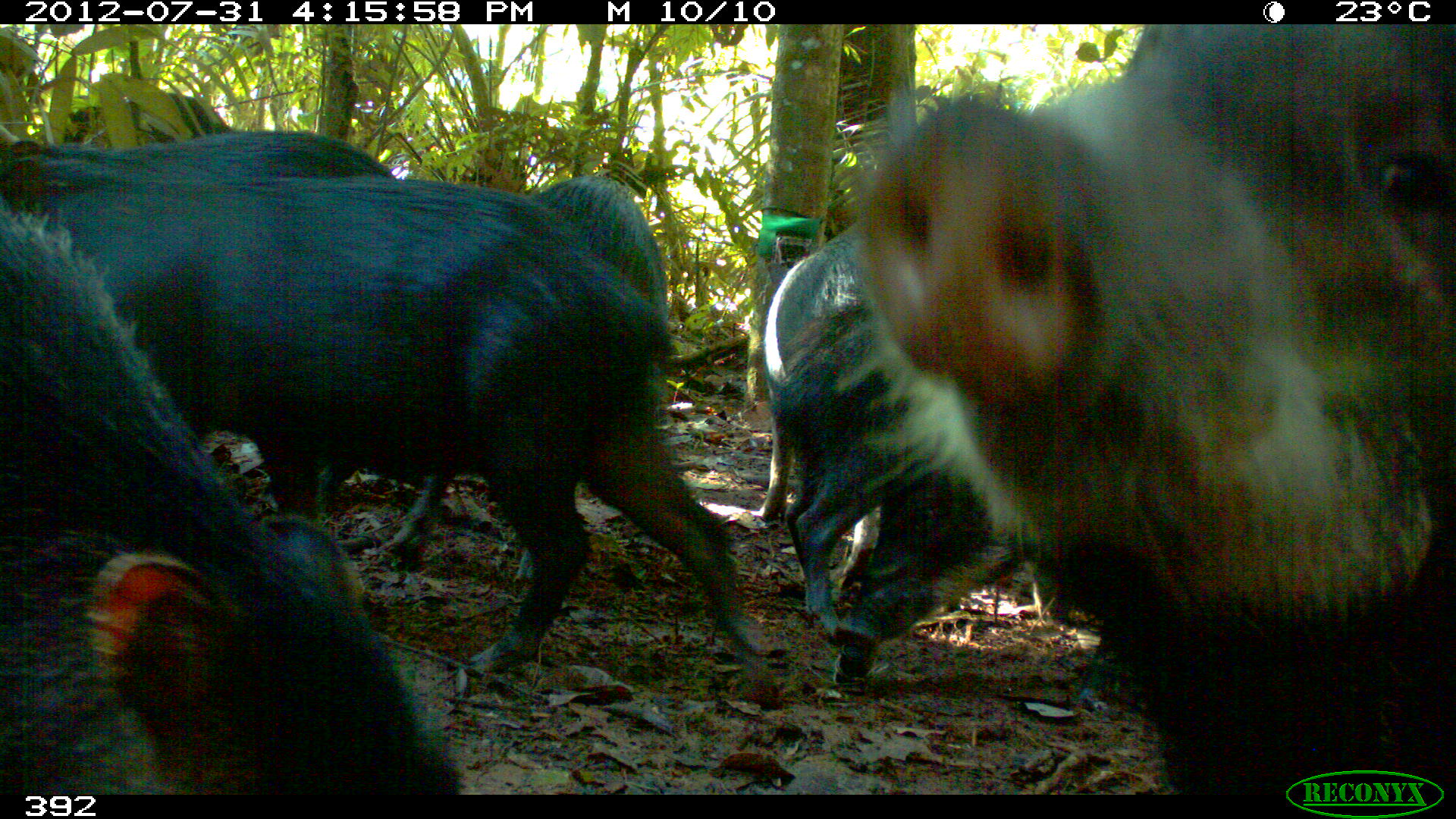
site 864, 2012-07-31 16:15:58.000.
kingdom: Animalia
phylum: Chordata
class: Mammalia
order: Artiodactyla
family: Tayassuidae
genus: Tayassu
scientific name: Tayassu pecari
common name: white-lipped peccary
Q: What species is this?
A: Tayassu pecari (white-lipped peccary).